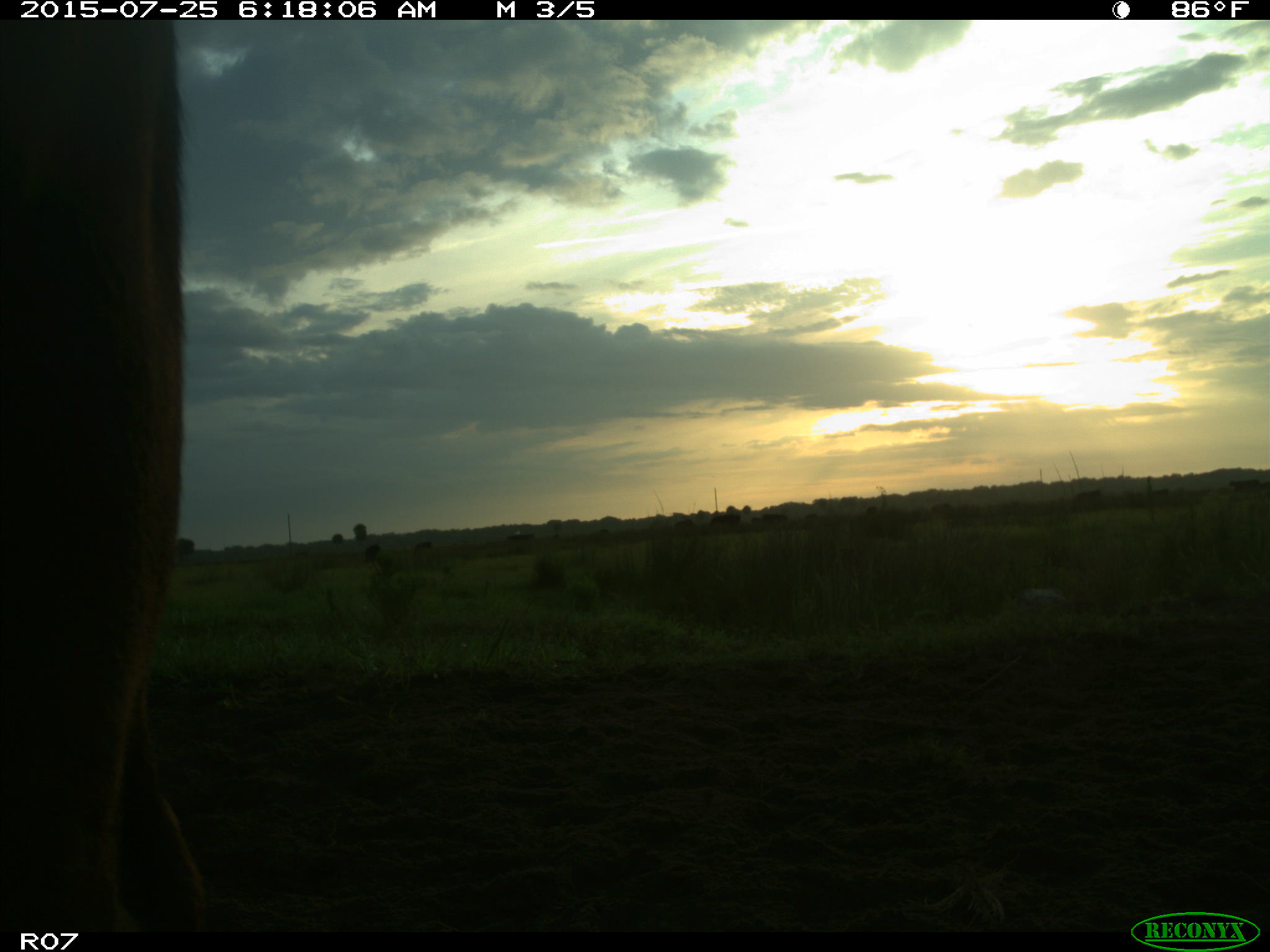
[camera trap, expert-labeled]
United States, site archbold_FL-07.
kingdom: Animalia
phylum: Chordata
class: Mammalia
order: Artiodactyla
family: Bovidae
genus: Bos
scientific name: Bos taurus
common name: domestic cow